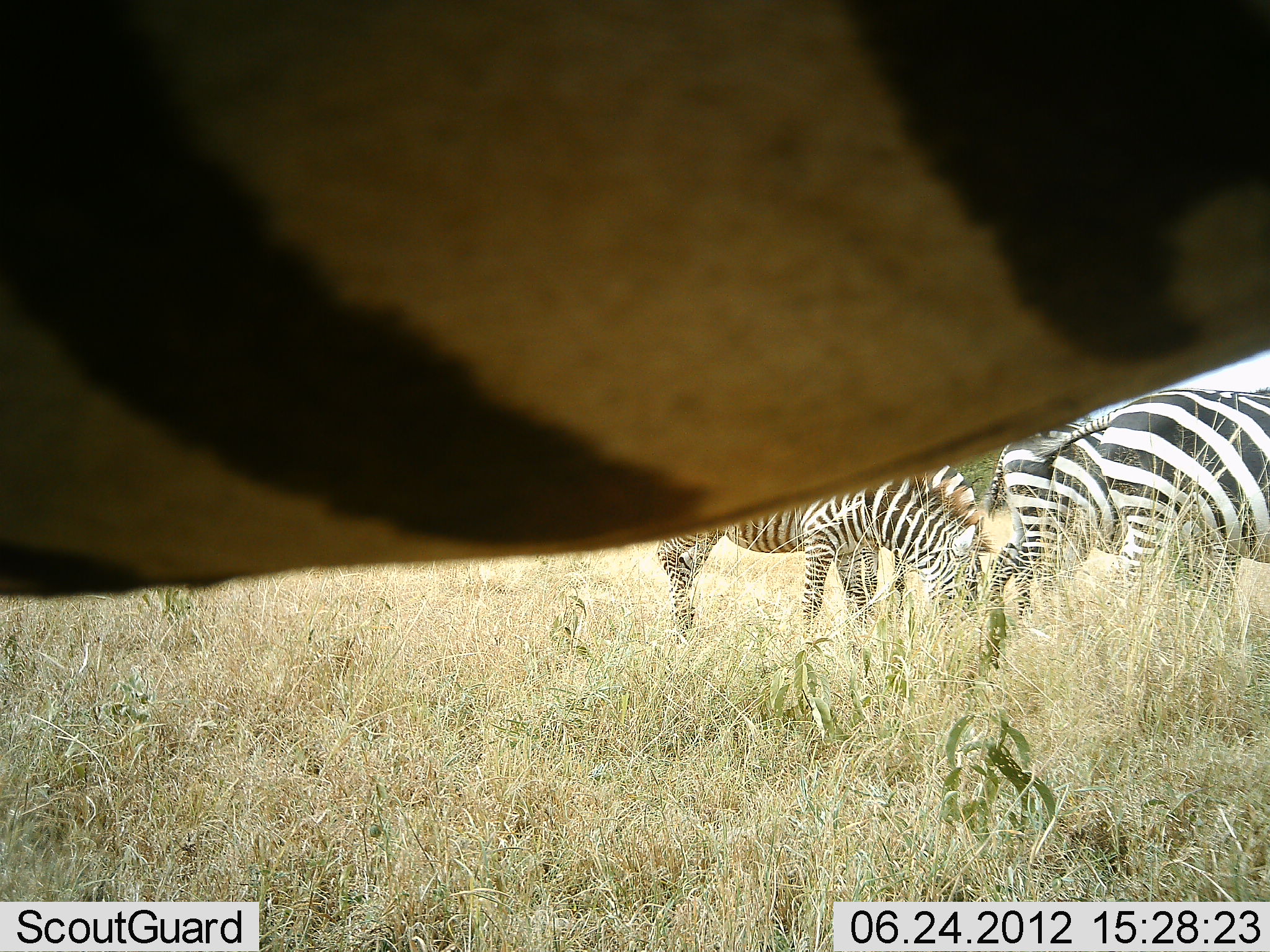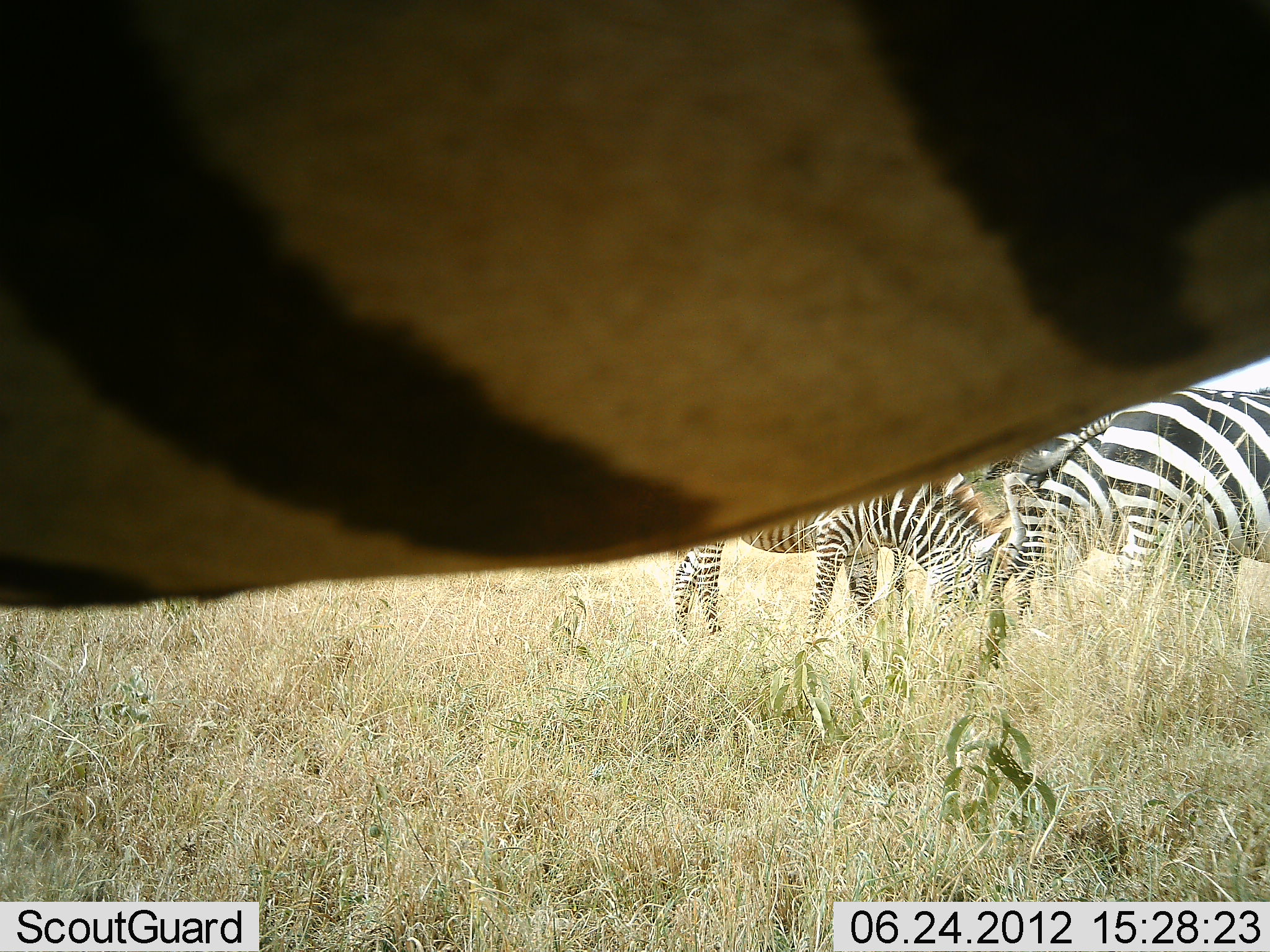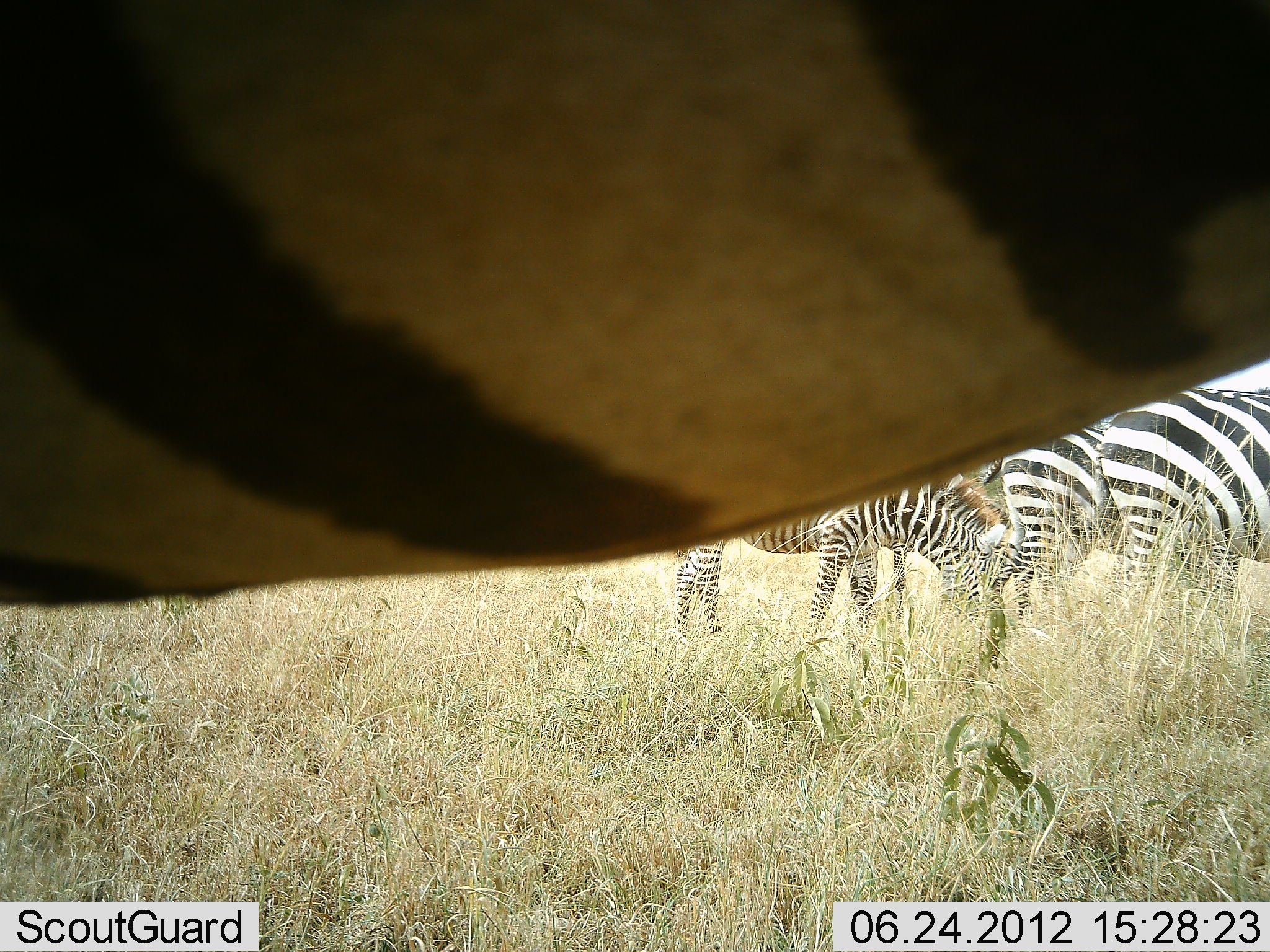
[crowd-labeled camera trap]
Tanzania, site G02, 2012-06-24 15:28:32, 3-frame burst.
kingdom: Animalia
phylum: Chordata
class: Mammalia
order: Perissodactyla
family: Equidae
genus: Equus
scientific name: Equus quagga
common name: plains zebra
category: zebra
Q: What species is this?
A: Zebra (plains zebra) (Equus quagga).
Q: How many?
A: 5.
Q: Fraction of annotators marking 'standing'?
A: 50%.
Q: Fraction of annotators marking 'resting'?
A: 0%.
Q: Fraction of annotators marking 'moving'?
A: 10%.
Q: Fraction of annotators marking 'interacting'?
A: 0%.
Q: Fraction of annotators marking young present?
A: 0%.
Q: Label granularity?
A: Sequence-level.